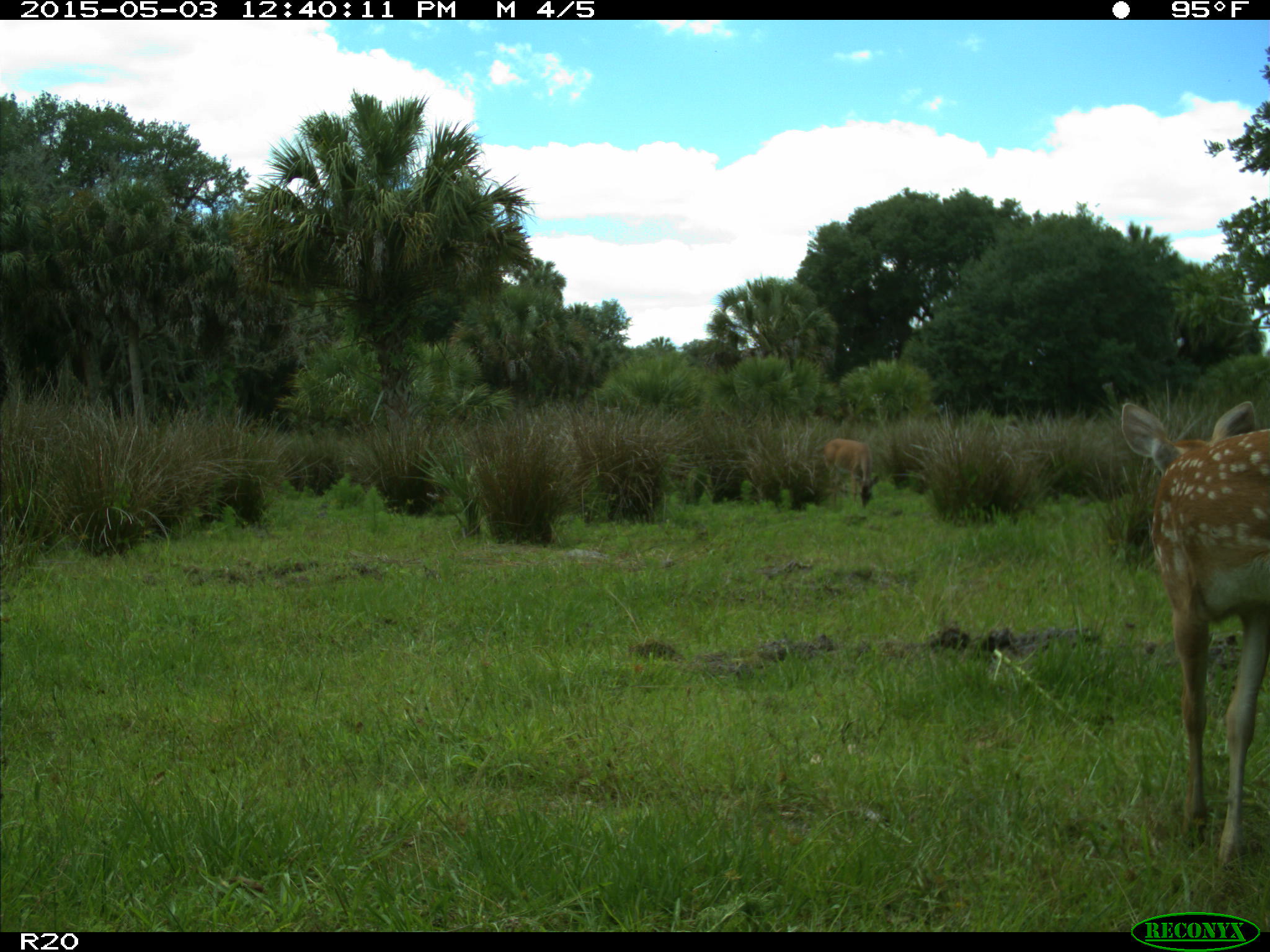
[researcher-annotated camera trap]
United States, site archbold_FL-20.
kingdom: Animalia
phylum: Chordata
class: Mammalia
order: Artiodactyla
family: Cervidae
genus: Odocoileus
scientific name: Odocoileus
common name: deer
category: unidentified deer